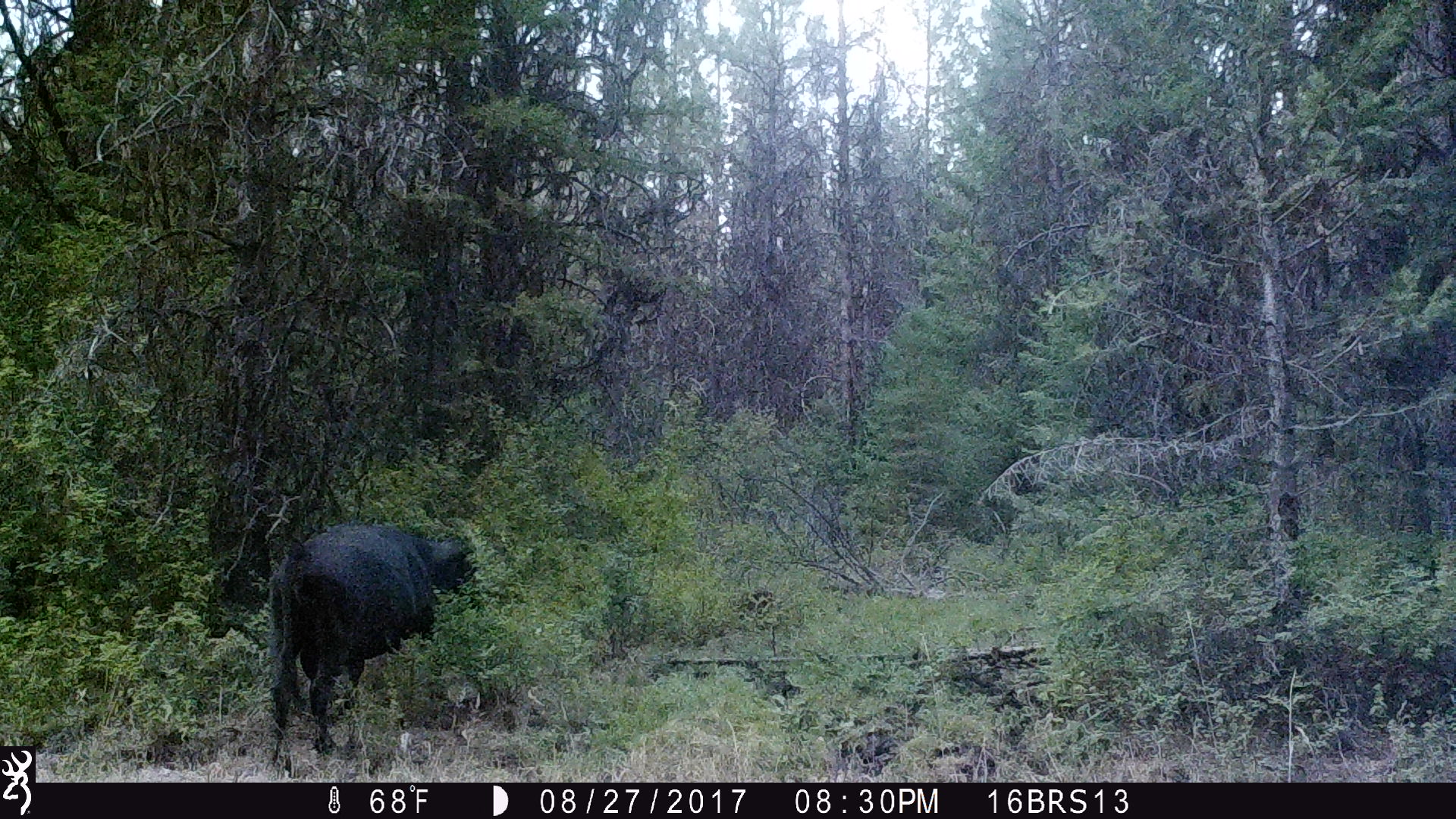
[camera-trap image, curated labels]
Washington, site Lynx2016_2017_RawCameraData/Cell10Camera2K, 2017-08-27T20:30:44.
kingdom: Animalia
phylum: Chordata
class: Mammalia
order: Artiodactyla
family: Bovidae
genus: Bos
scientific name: Bos taurus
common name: domestic cattle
Domestic cattle (Bos taurus). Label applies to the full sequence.